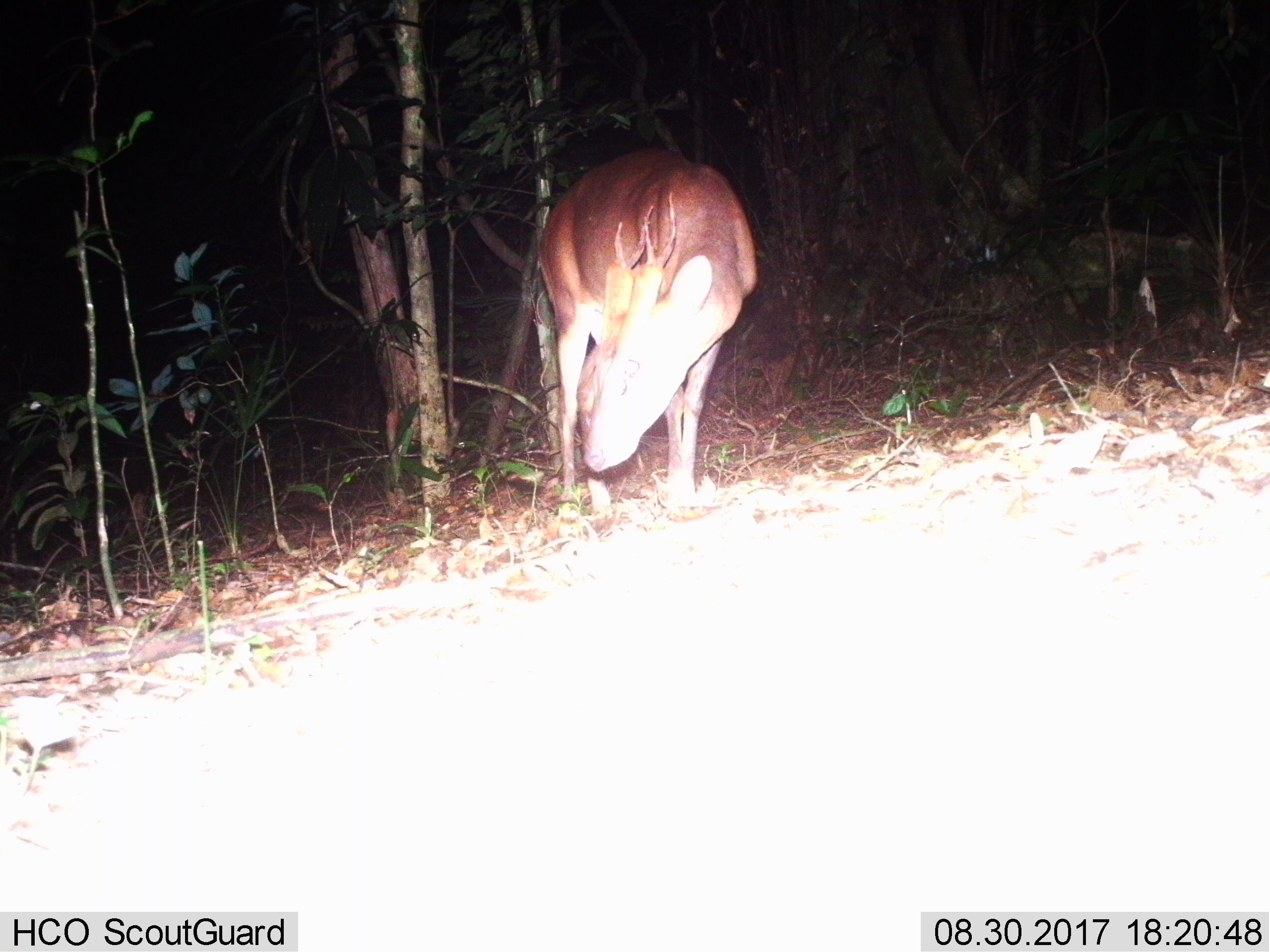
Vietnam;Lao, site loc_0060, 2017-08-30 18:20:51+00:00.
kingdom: Animalia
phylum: Chordata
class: Mammalia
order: Artiodactyla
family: Cervidae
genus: Muntiacus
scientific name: Muntiacus vuquangensis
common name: large-antlered muntjac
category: large antlered muntjac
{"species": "large antlered muntjac (large-antlered muntjac) (Muntiacus vuquangensis)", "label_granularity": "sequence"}